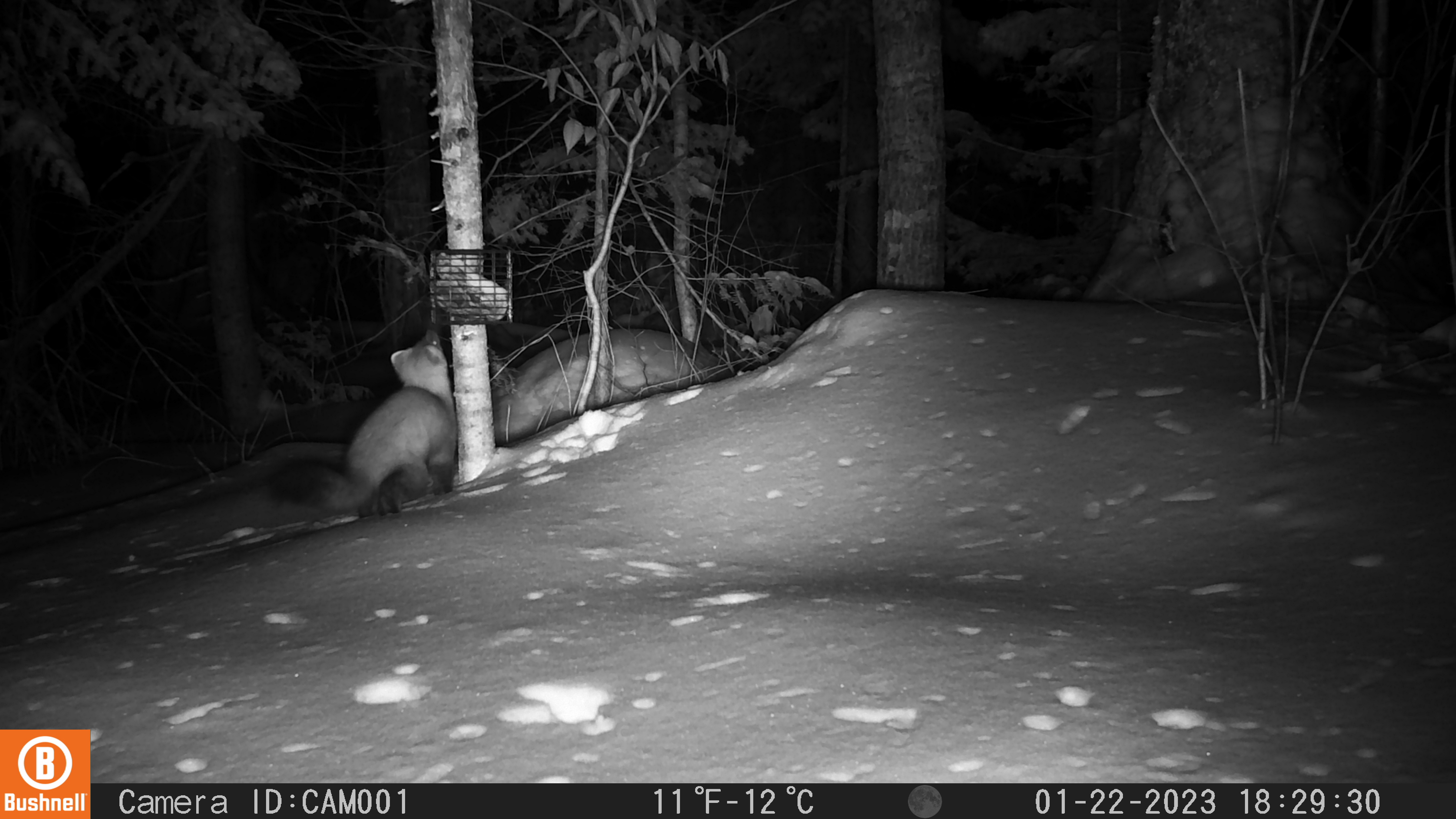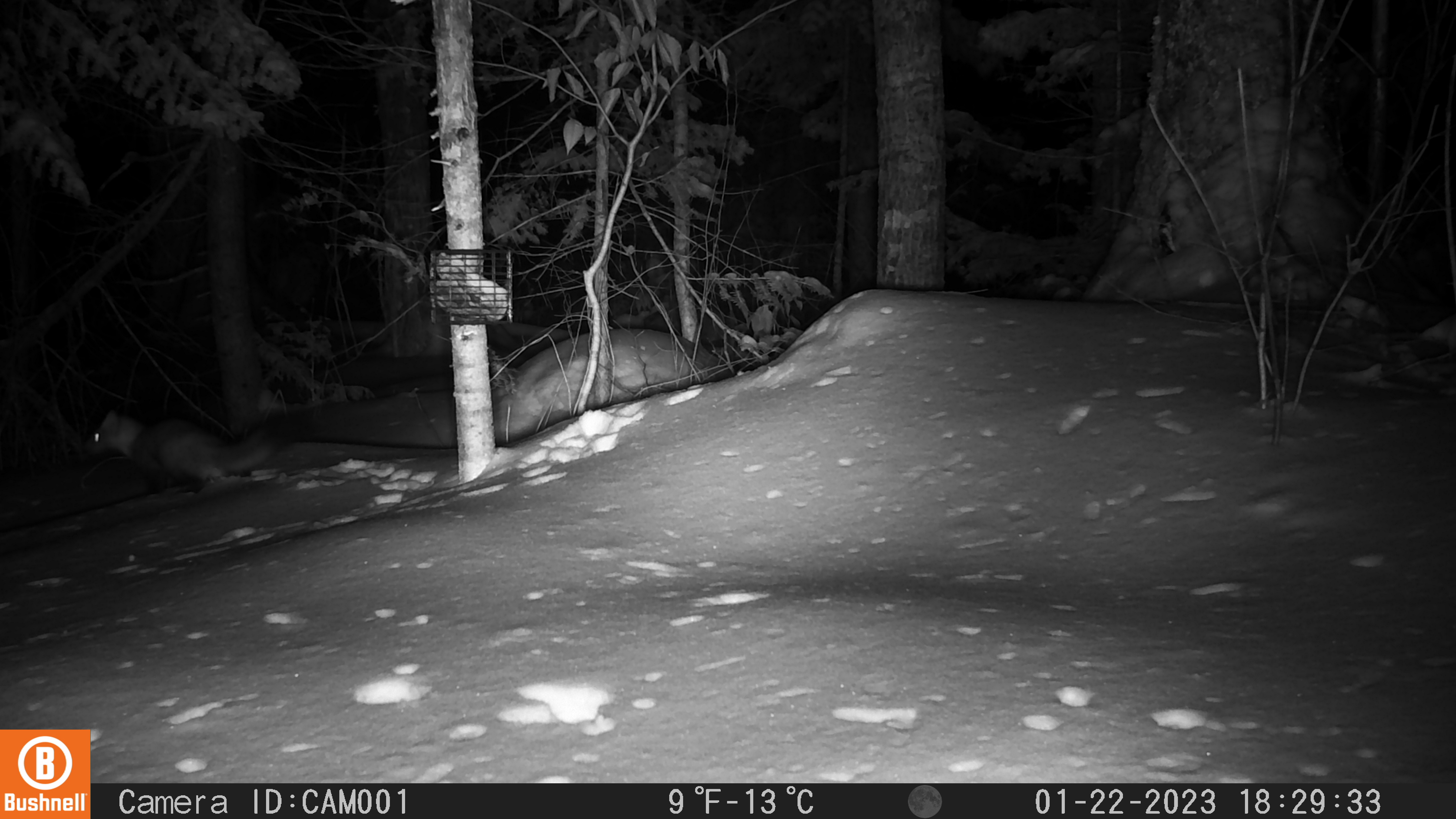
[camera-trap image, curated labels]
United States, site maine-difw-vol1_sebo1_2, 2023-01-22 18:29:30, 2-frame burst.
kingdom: Animalia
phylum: Chordata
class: Mammalia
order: Carnivora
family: Mustelidae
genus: Martes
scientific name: Martes americana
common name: american marten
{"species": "american marten (Martes americana)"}